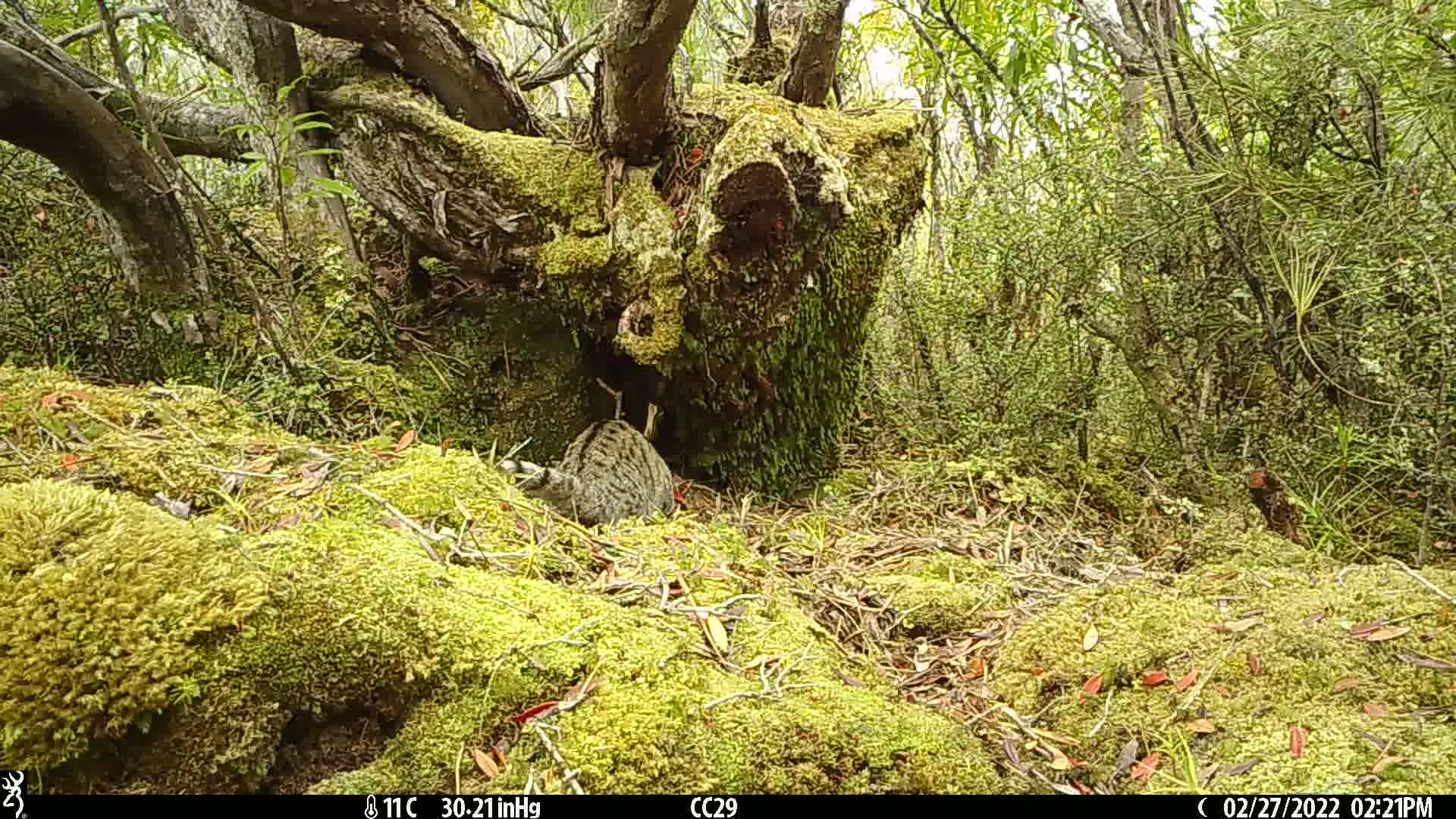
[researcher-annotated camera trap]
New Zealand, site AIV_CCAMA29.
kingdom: Animalia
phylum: Chordata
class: Mammalia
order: Carnivora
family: Felidae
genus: Felis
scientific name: Felis catus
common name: domestic cat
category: cat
Cat (domestic cat) (Felis catus).